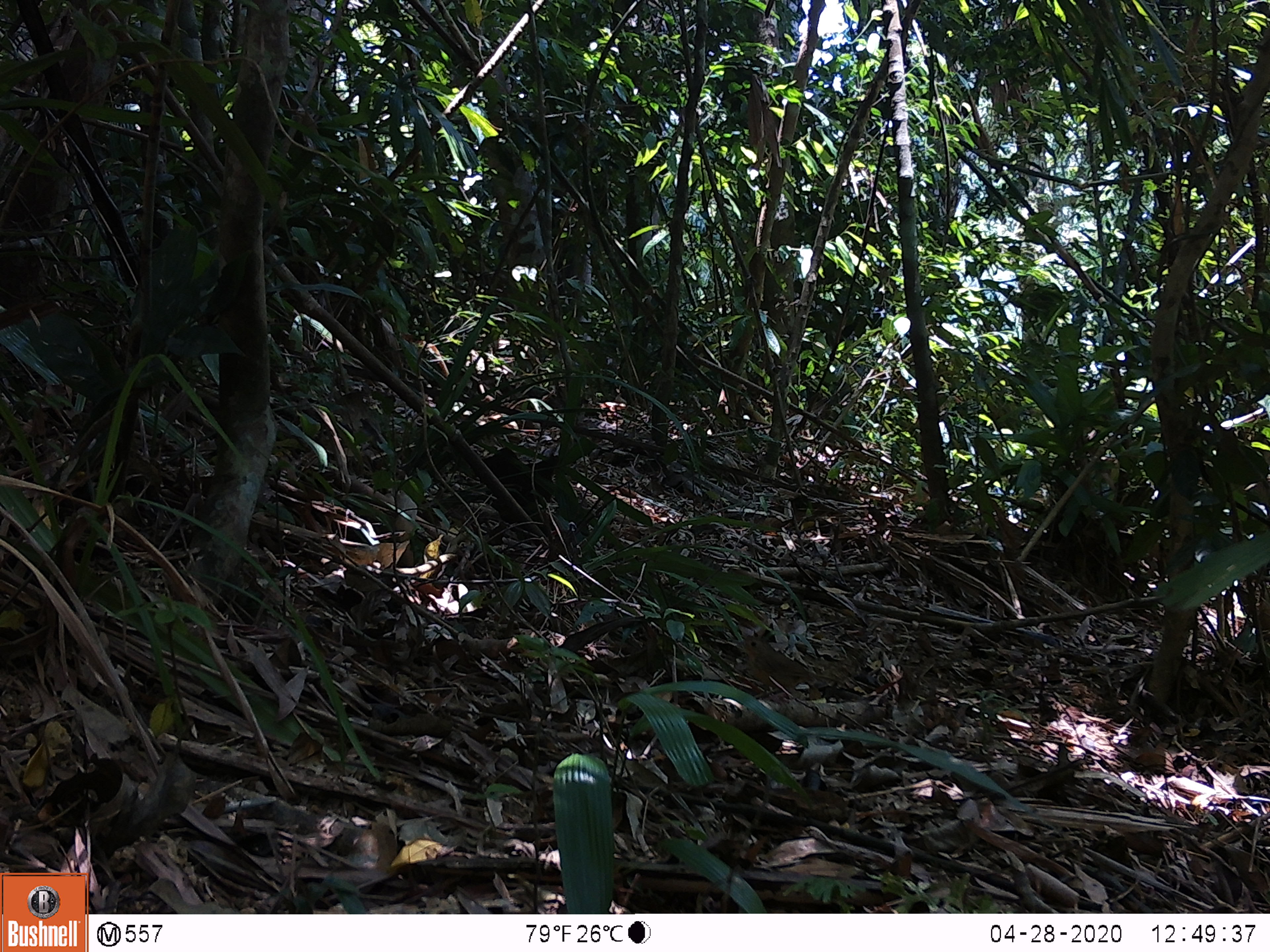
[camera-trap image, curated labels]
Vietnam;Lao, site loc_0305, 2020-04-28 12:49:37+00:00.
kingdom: Animalia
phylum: Chordata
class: Aves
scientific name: Aves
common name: bird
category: unidentified bird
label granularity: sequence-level